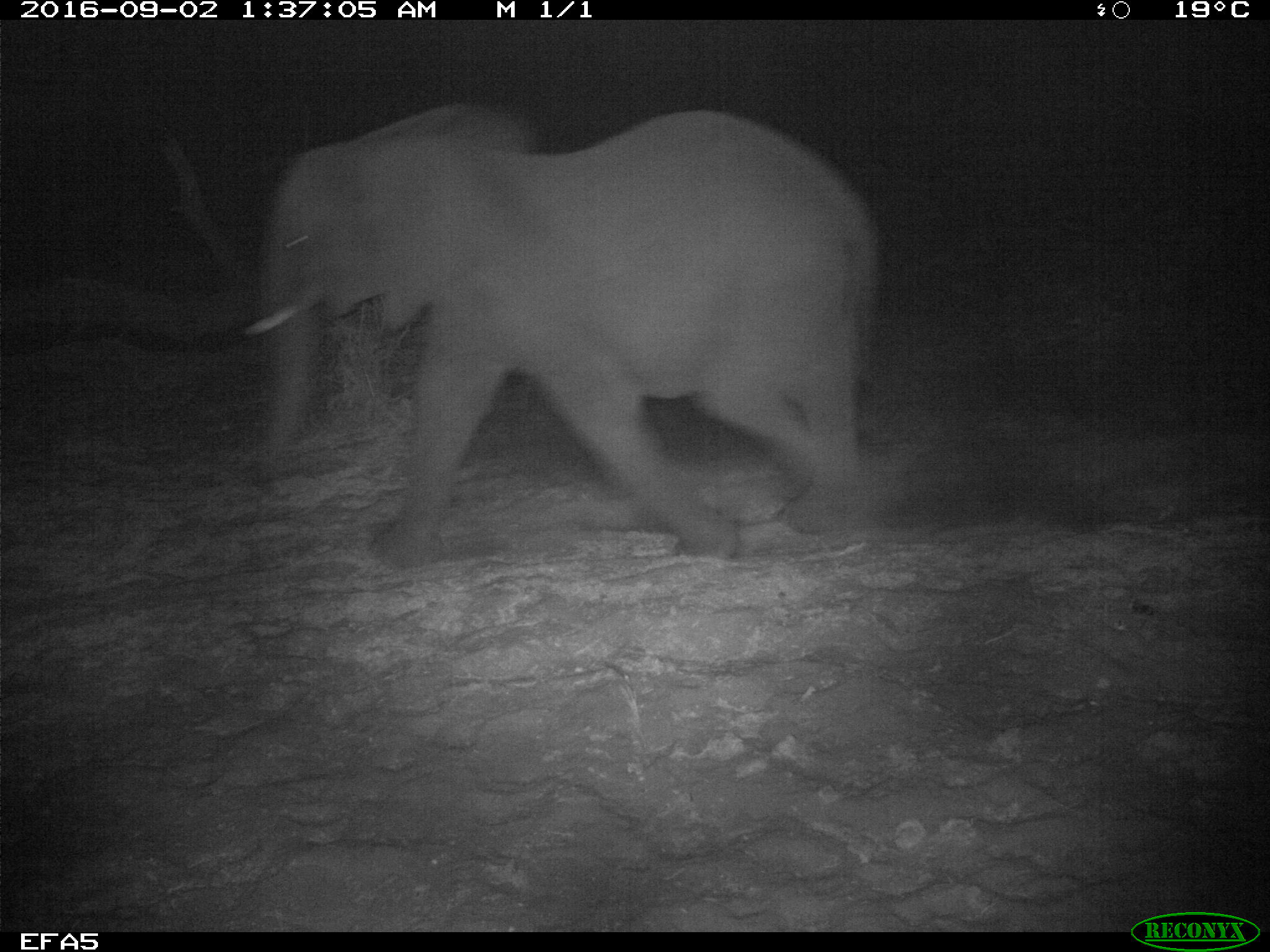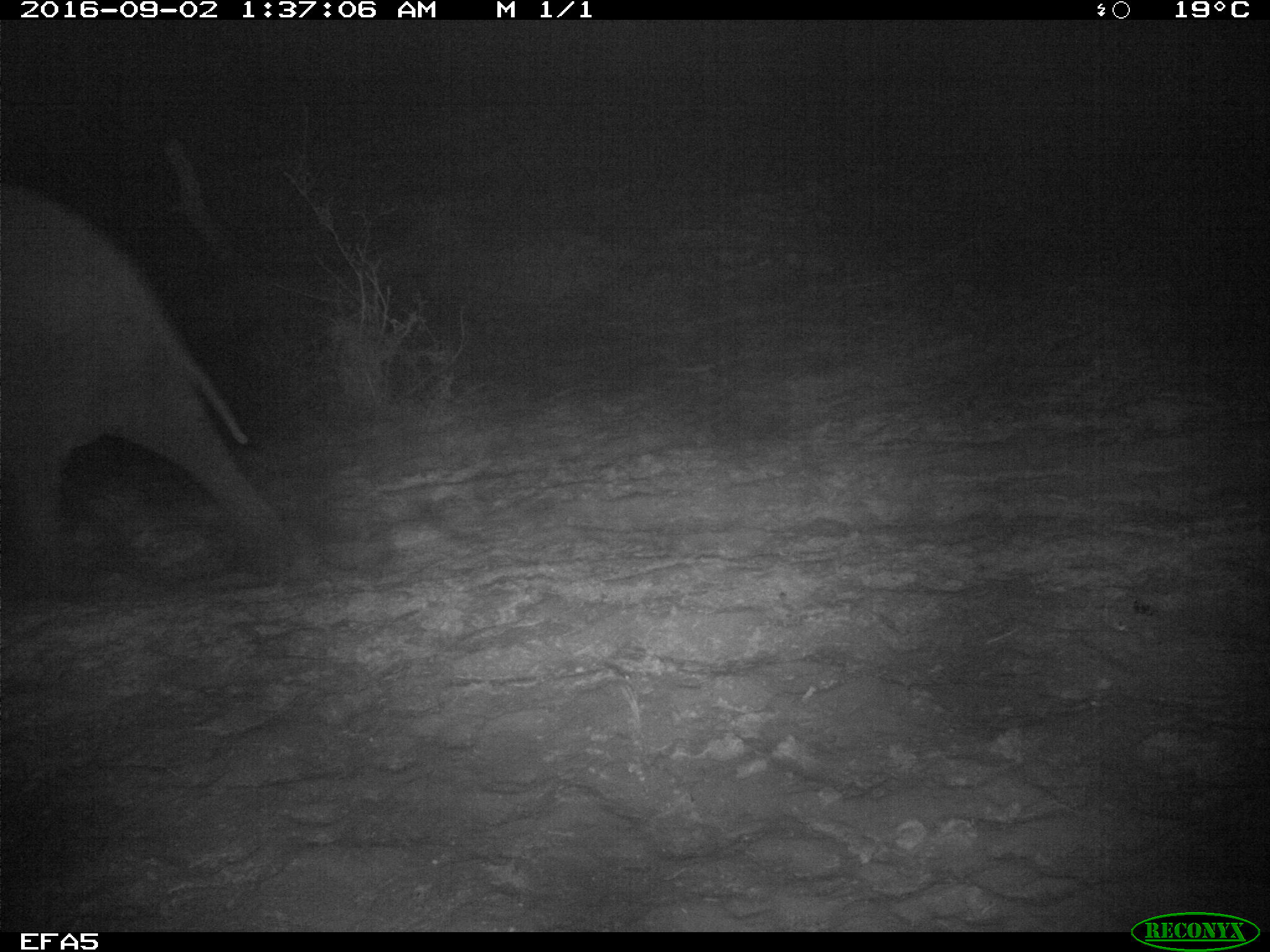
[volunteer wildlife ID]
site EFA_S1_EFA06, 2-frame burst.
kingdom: Animalia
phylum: Chordata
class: Mammalia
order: Proboscidea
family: Elephantidae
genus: Loxodonta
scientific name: Loxodonta africana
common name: african bush elephant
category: elephant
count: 1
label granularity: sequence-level